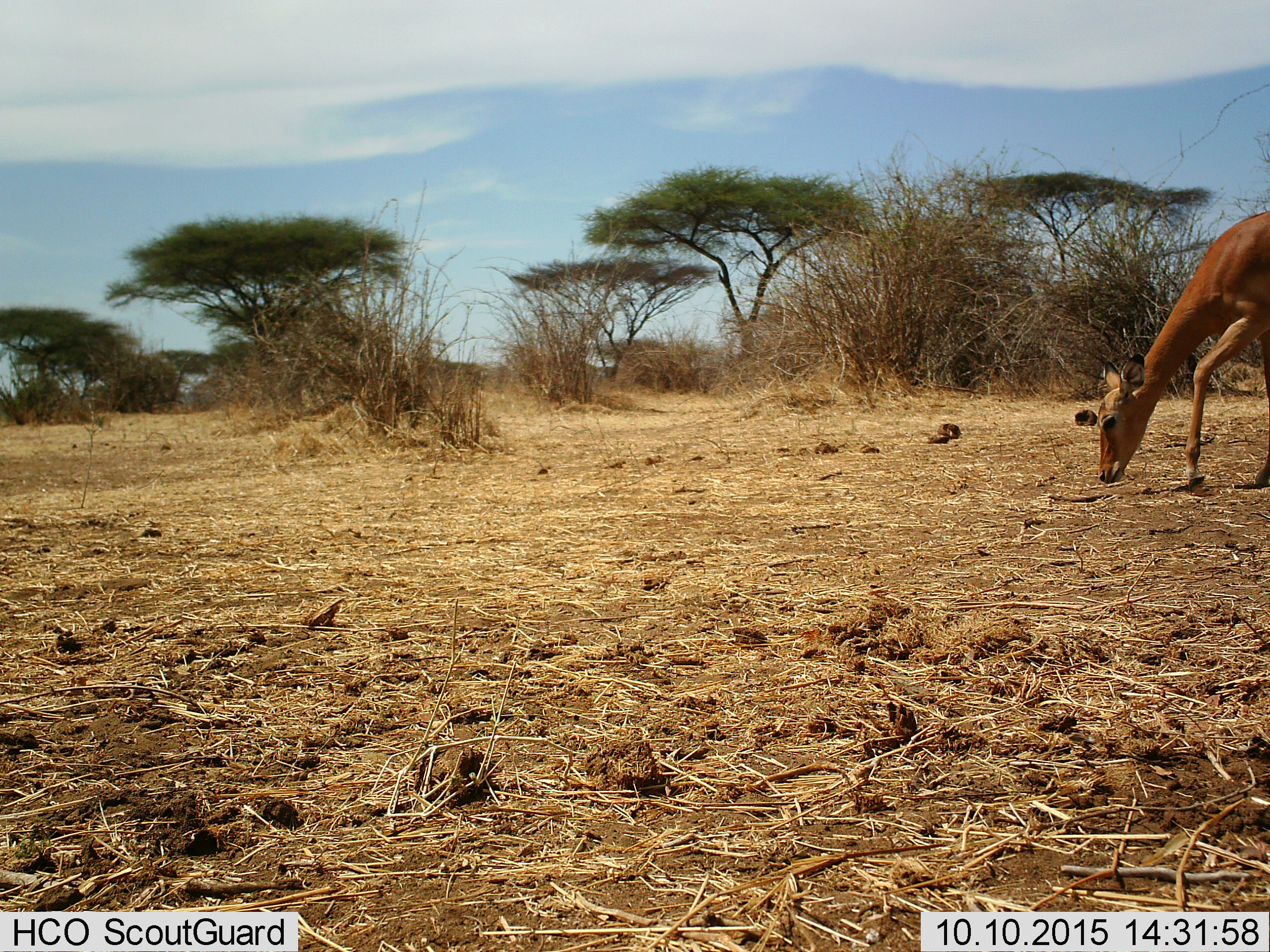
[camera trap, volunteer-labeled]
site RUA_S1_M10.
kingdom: Animalia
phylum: Chordata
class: Mammalia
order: Artiodactyla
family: Bovidae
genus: Aepyceros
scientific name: Aepyceros melampus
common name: impala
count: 1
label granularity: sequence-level